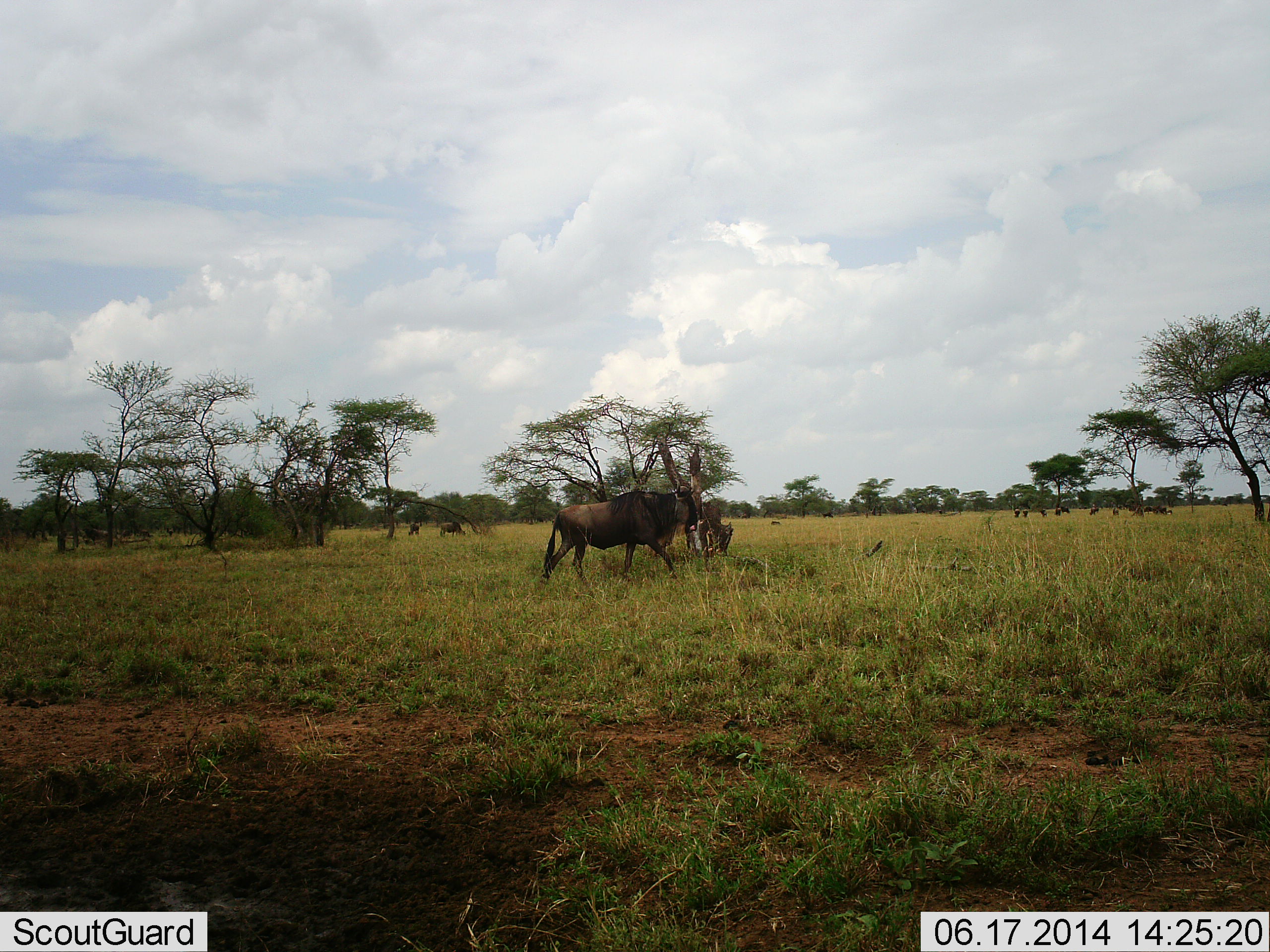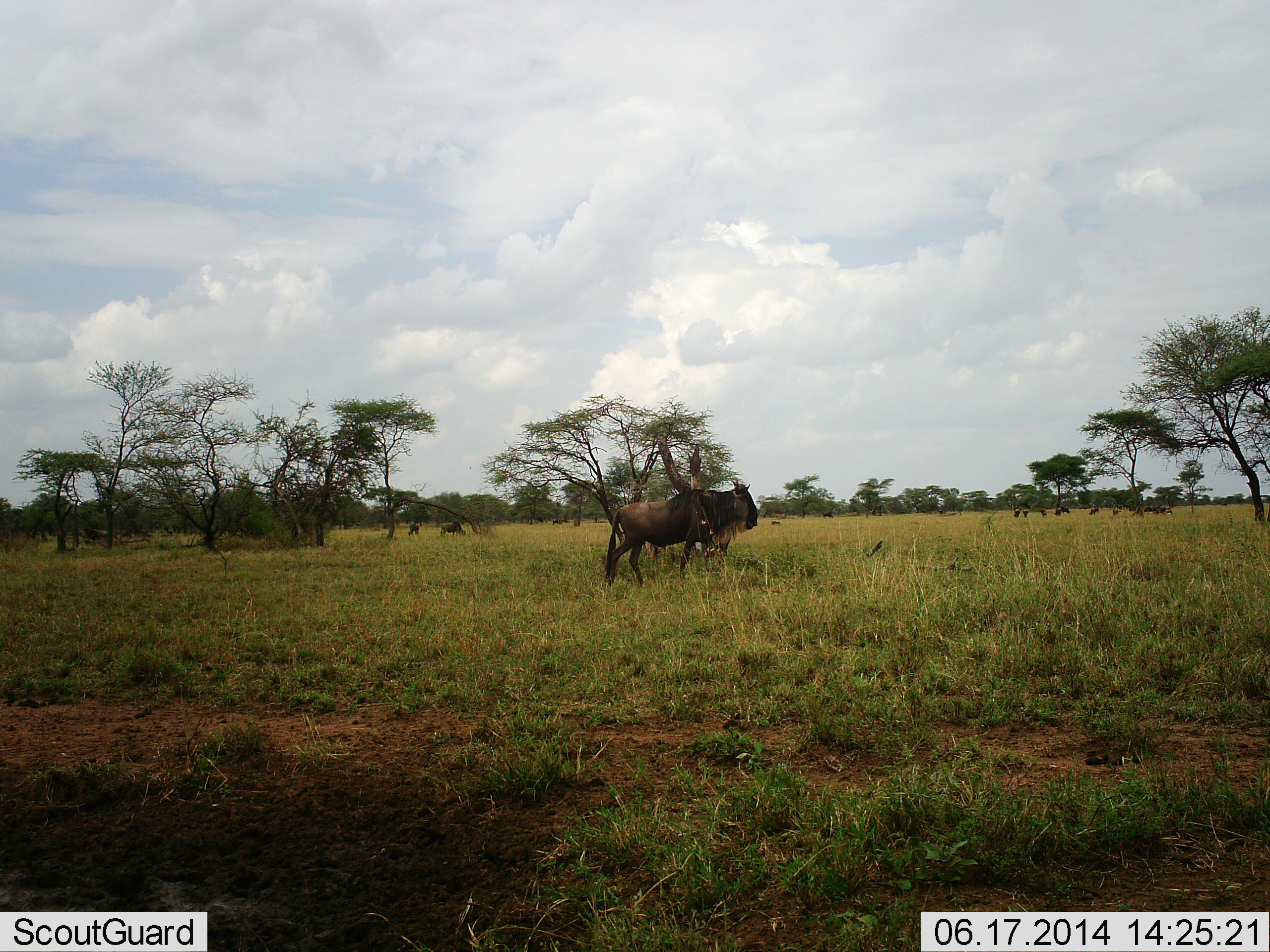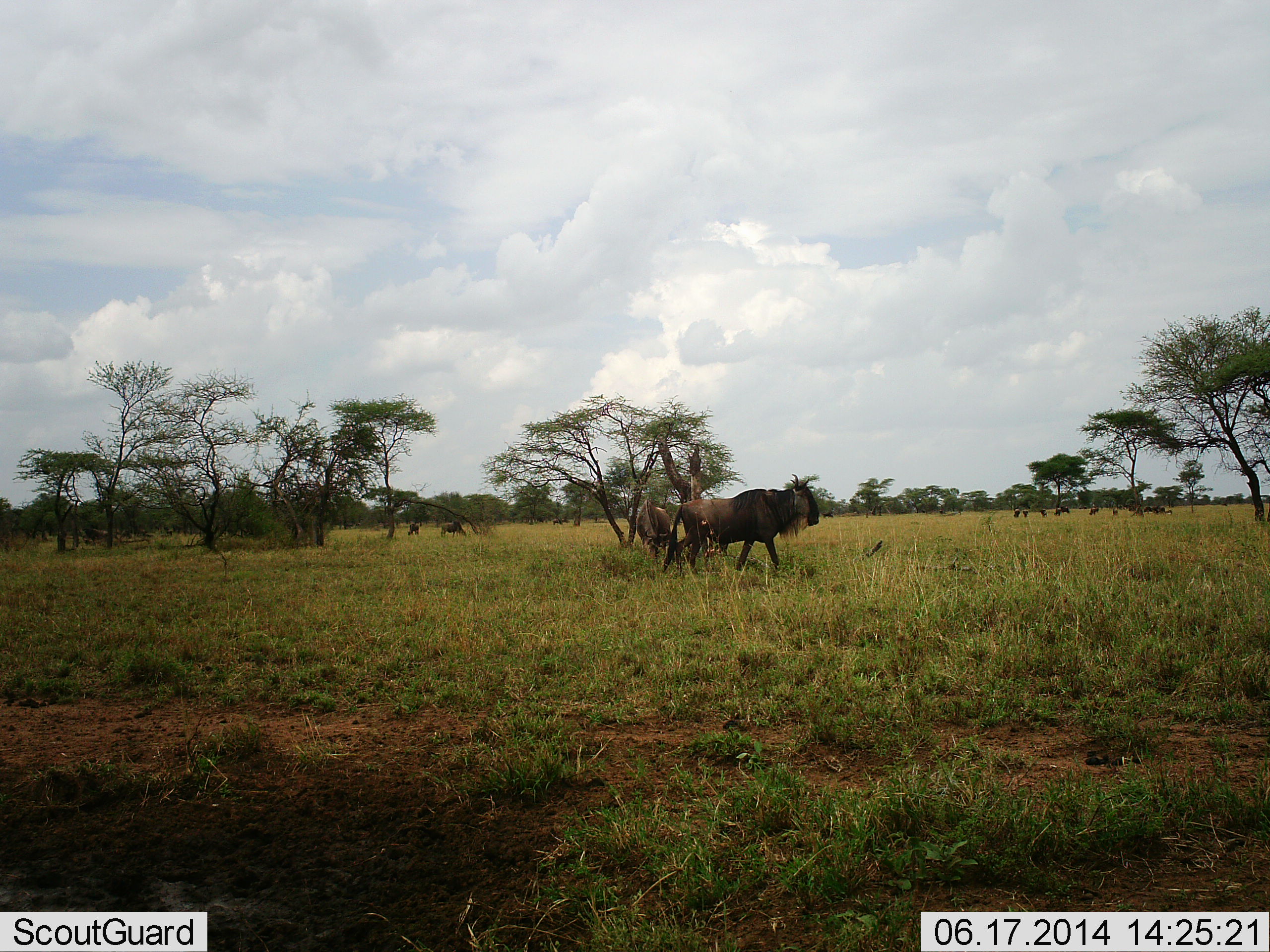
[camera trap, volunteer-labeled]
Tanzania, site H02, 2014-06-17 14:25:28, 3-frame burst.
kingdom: Animalia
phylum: Chordata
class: Mammalia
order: Artiodactyla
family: Bovidae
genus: Connochaetes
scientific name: Connochaetes taurinus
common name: blue wildebeest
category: wildebeest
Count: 10.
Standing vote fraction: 30%.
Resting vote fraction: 0%.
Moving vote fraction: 80%.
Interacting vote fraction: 0%.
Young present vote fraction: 0%.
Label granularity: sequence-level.